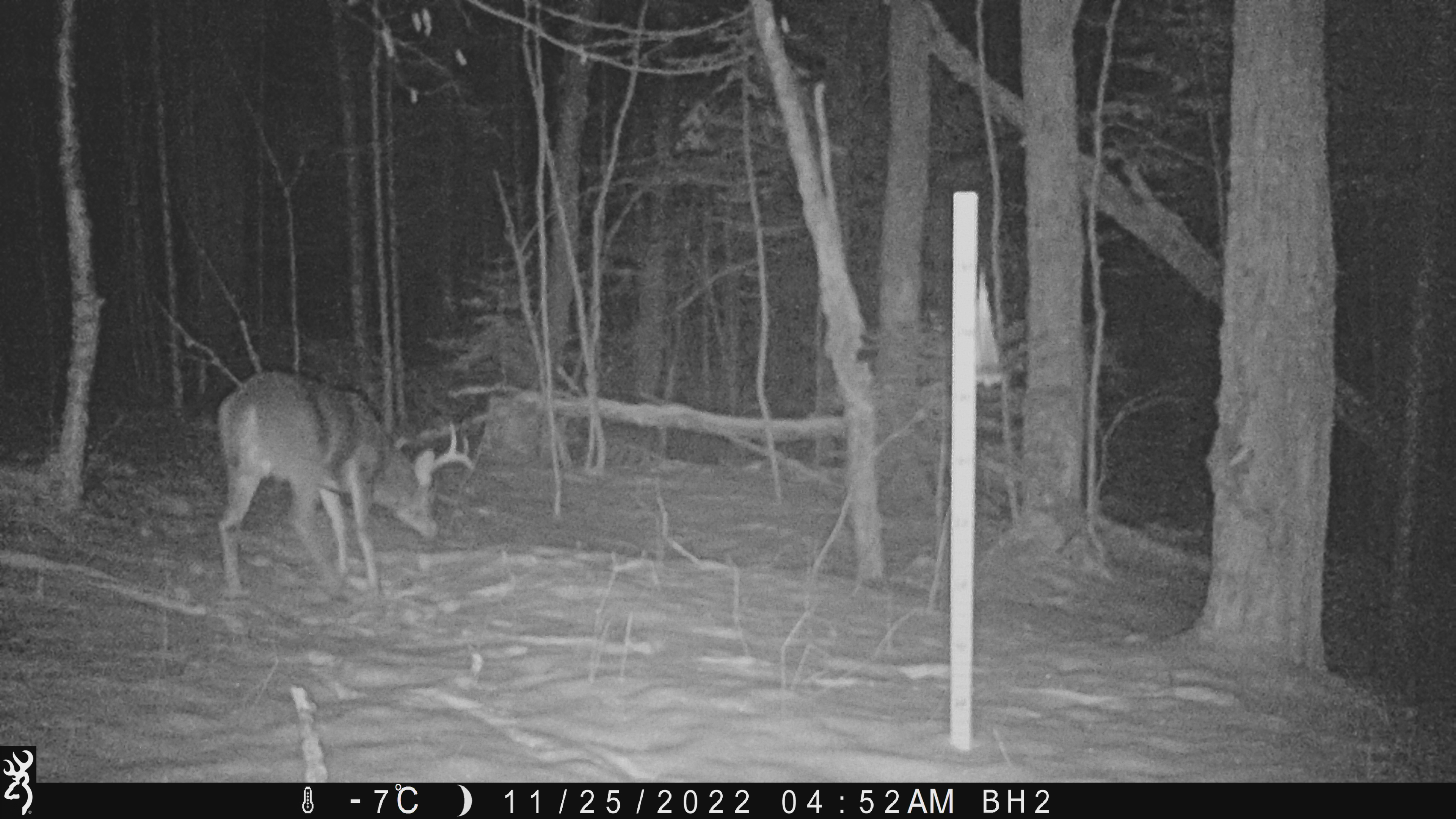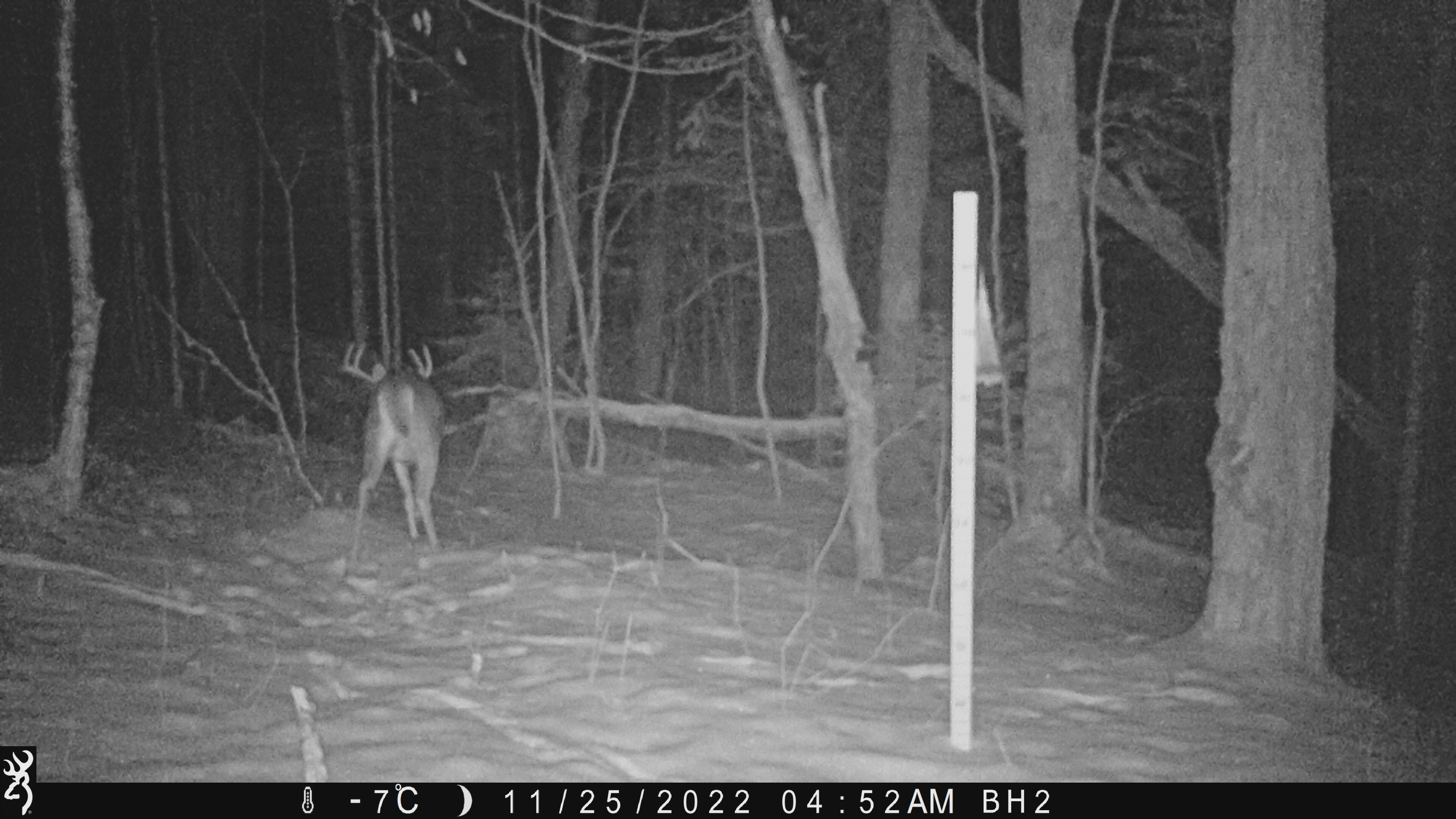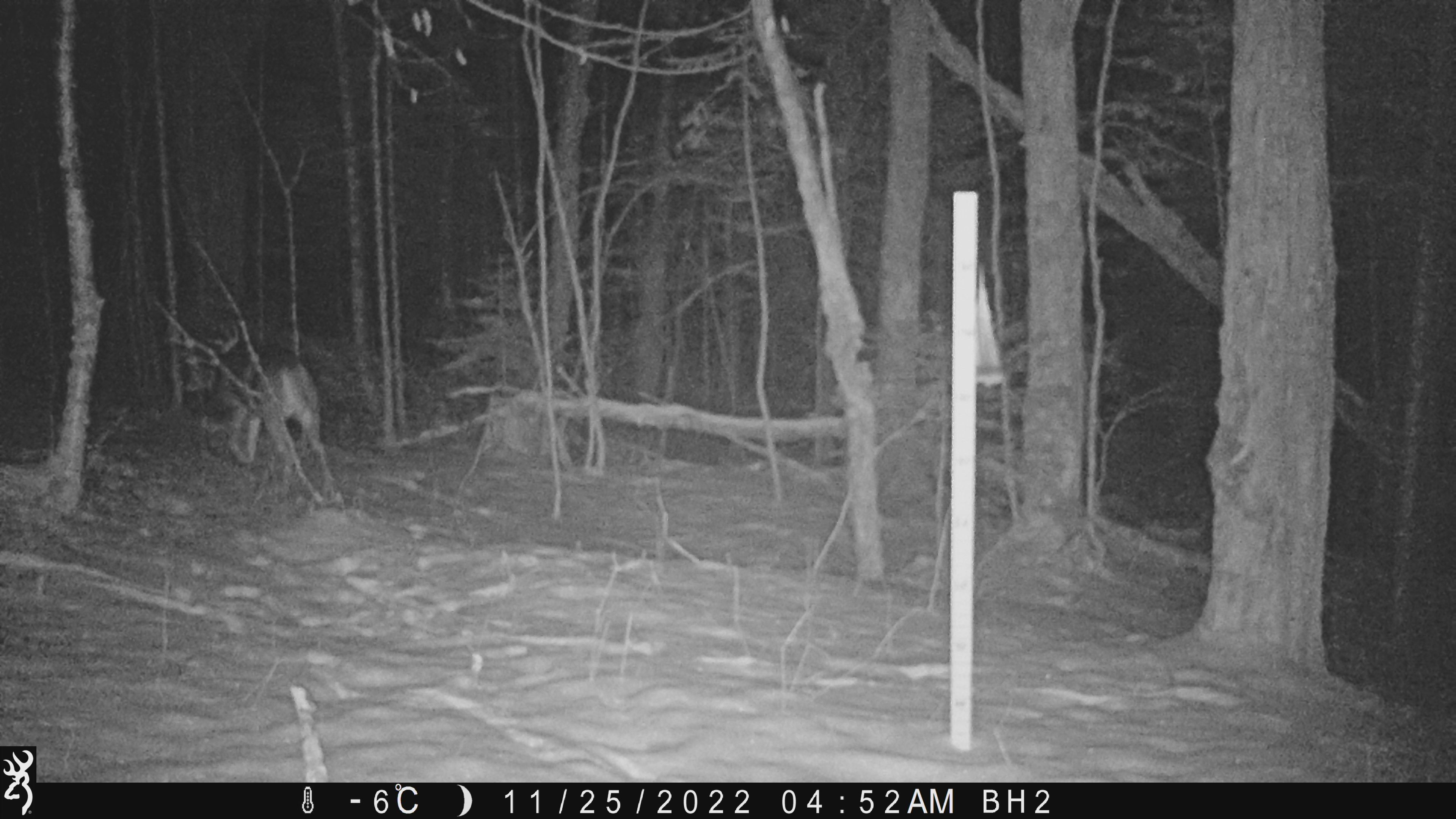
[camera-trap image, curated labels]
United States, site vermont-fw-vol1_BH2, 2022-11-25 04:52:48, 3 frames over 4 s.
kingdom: Animalia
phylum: Chordata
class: Mammalia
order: Artiodactyla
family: Cervidae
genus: Odocoileus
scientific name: Odocoileus virginianus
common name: white-tailed deer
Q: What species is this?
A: White-tailed deer (Odocoileus virginianus).